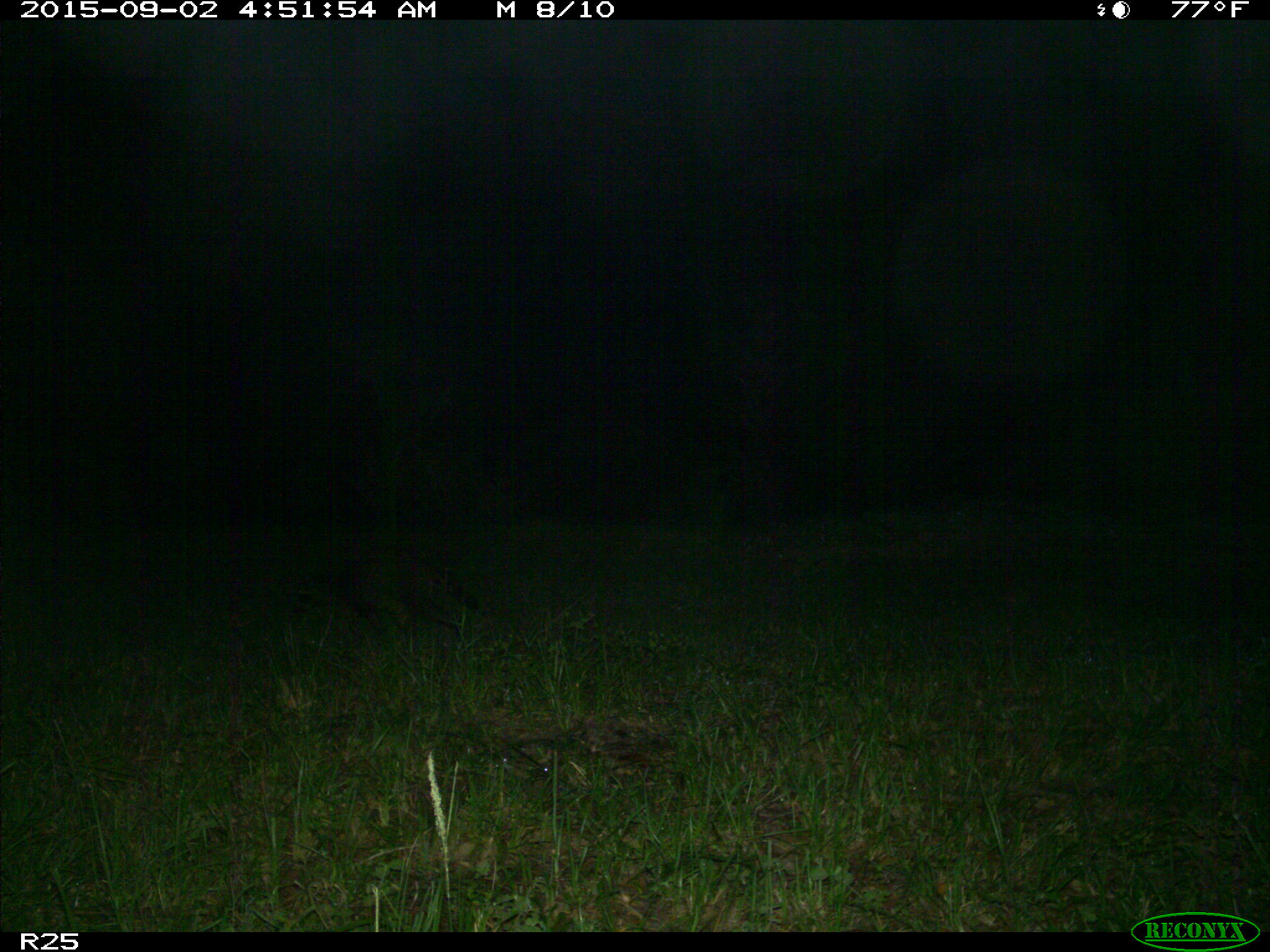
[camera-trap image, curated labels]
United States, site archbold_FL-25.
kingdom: Animalia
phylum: Chordata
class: Mammalia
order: Carnivora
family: Procyonidae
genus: Procyon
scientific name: Procyon lotor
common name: common raccoon